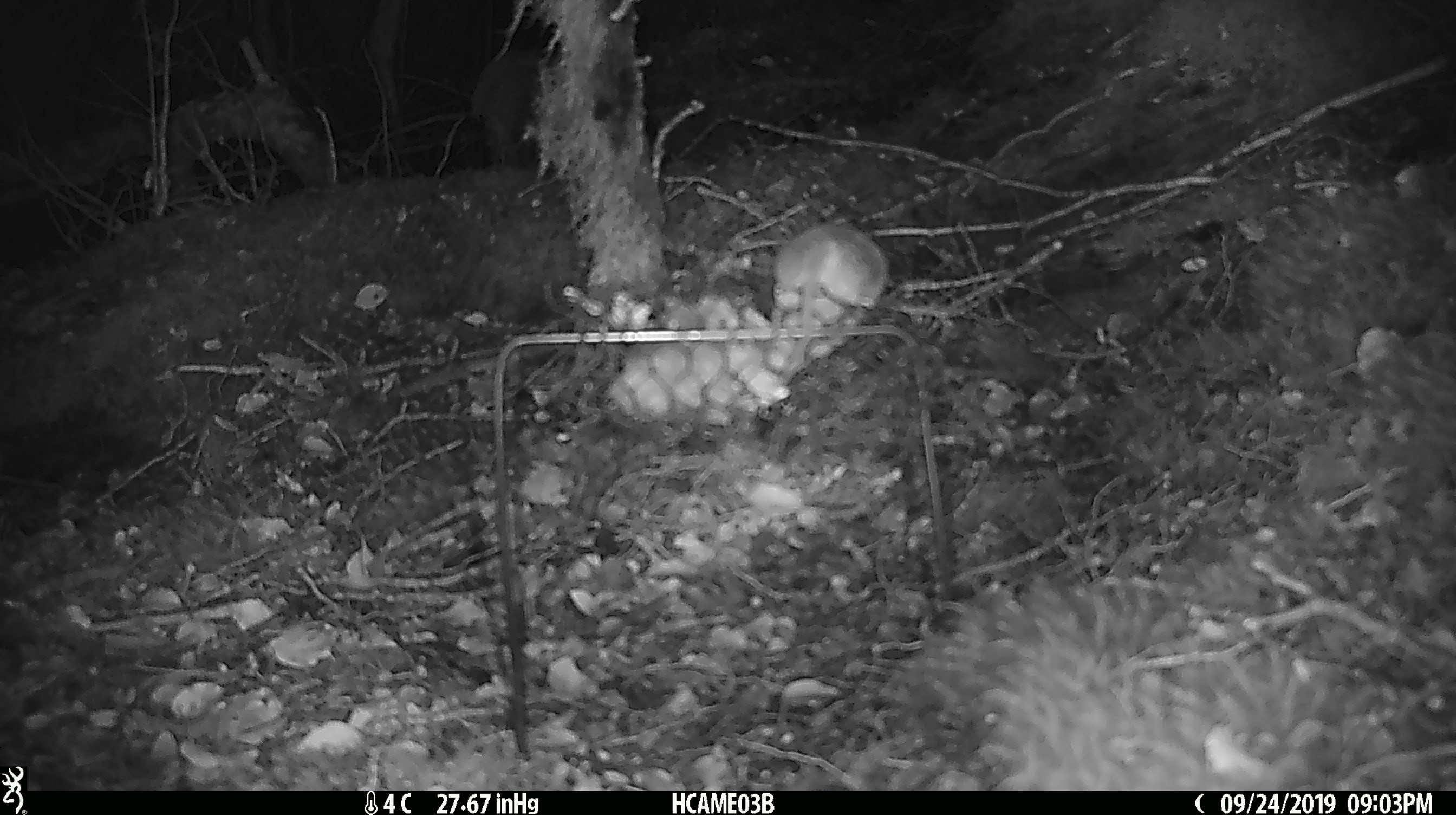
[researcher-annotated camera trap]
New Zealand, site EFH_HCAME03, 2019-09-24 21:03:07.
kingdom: Animalia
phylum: Chordata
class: Mammalia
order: Rodentia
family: Muridae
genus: Mus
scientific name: Mus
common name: mouse